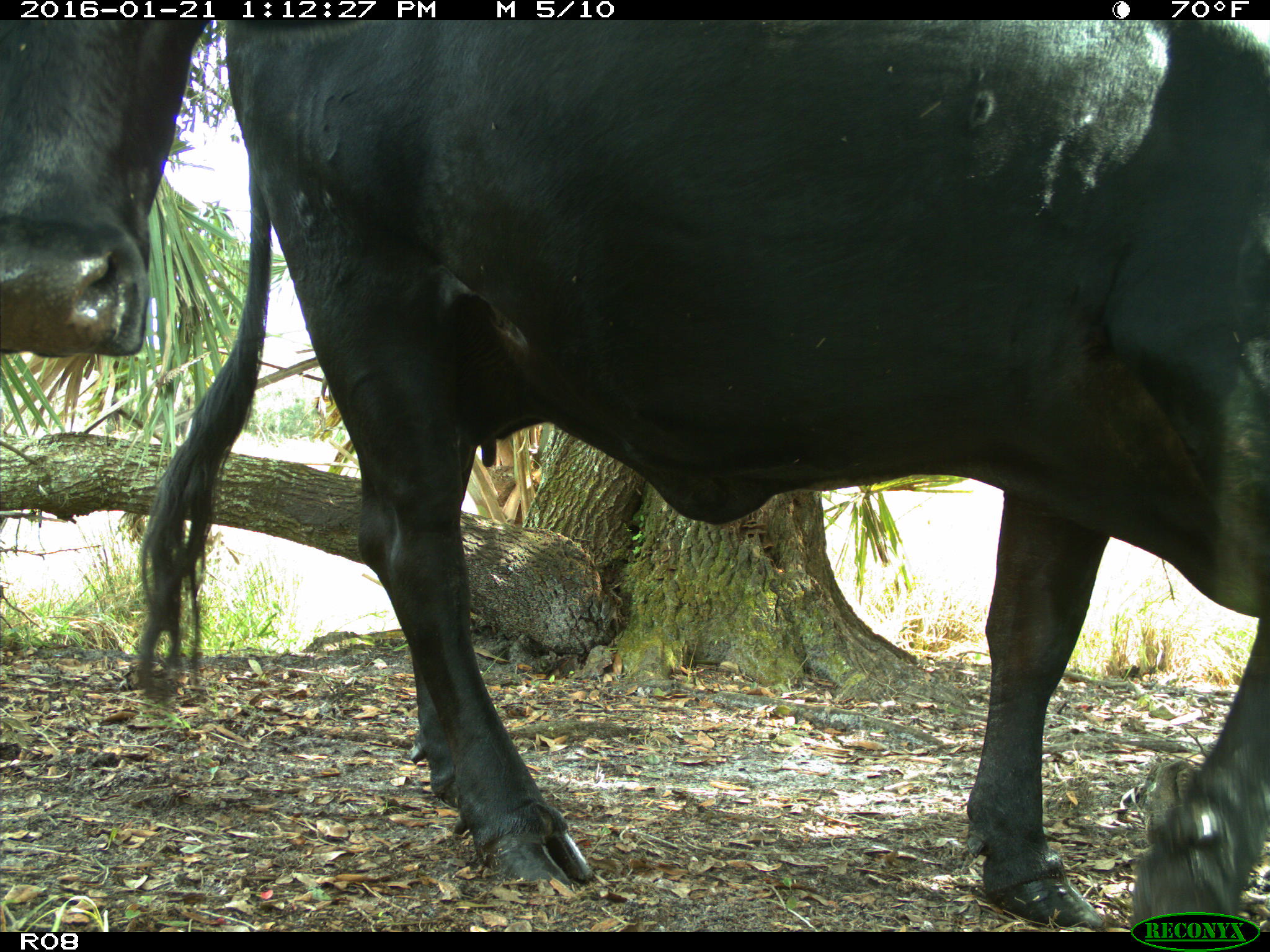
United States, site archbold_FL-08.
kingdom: Animalia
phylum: Chordata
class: Mammalia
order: Artiodactyla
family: Bovidae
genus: Bos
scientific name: Bos taurus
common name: domestic cow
Bos taurus (domestic cow).